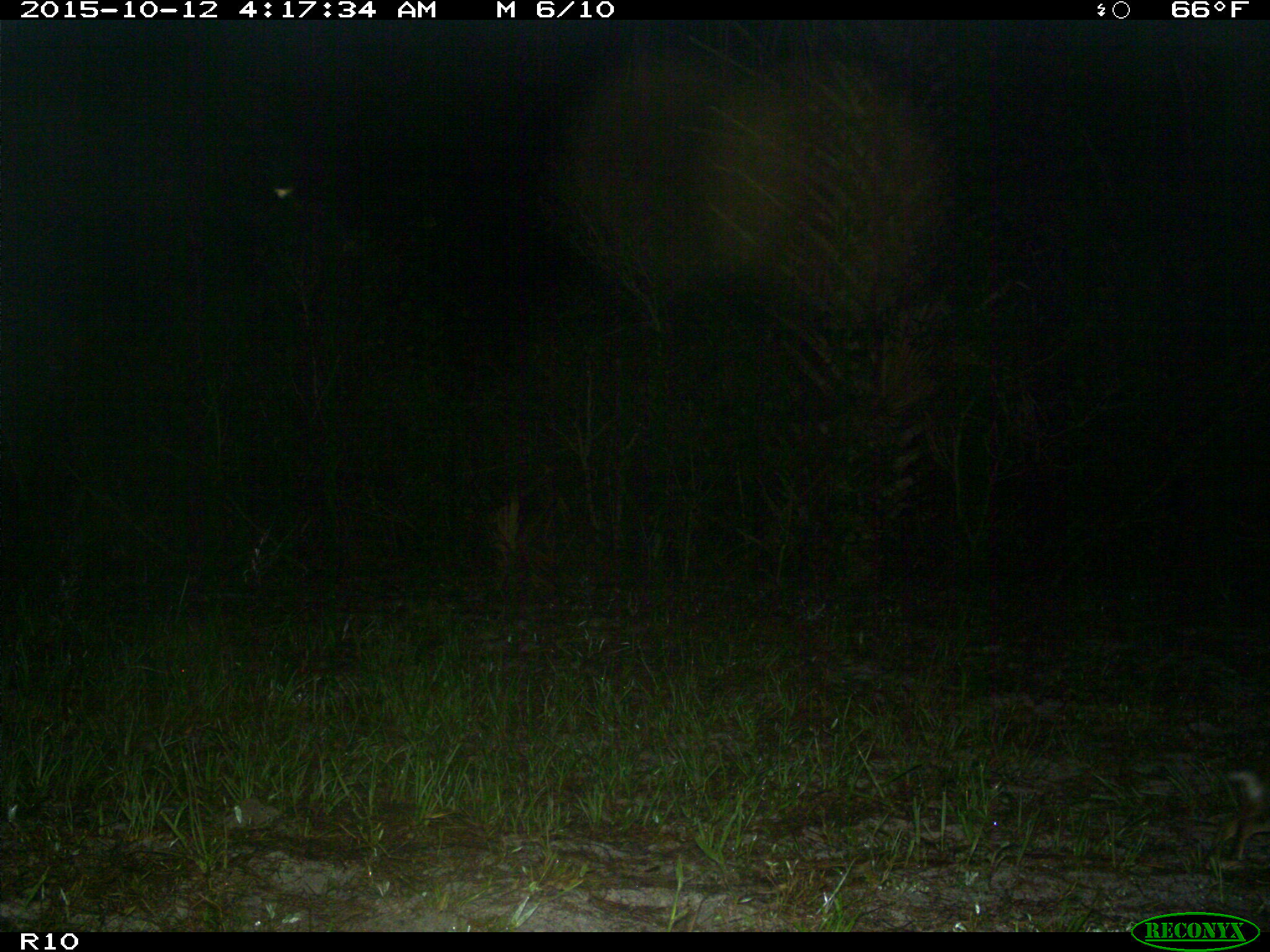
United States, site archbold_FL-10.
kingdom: Animalia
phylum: Chordata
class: Mammalia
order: Lagomorpha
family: Leporidae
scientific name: Leporidae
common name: rabbits and hares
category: unidentified rabbit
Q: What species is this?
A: Unidentified rabbit (rabbits and hares) (Leporidae).